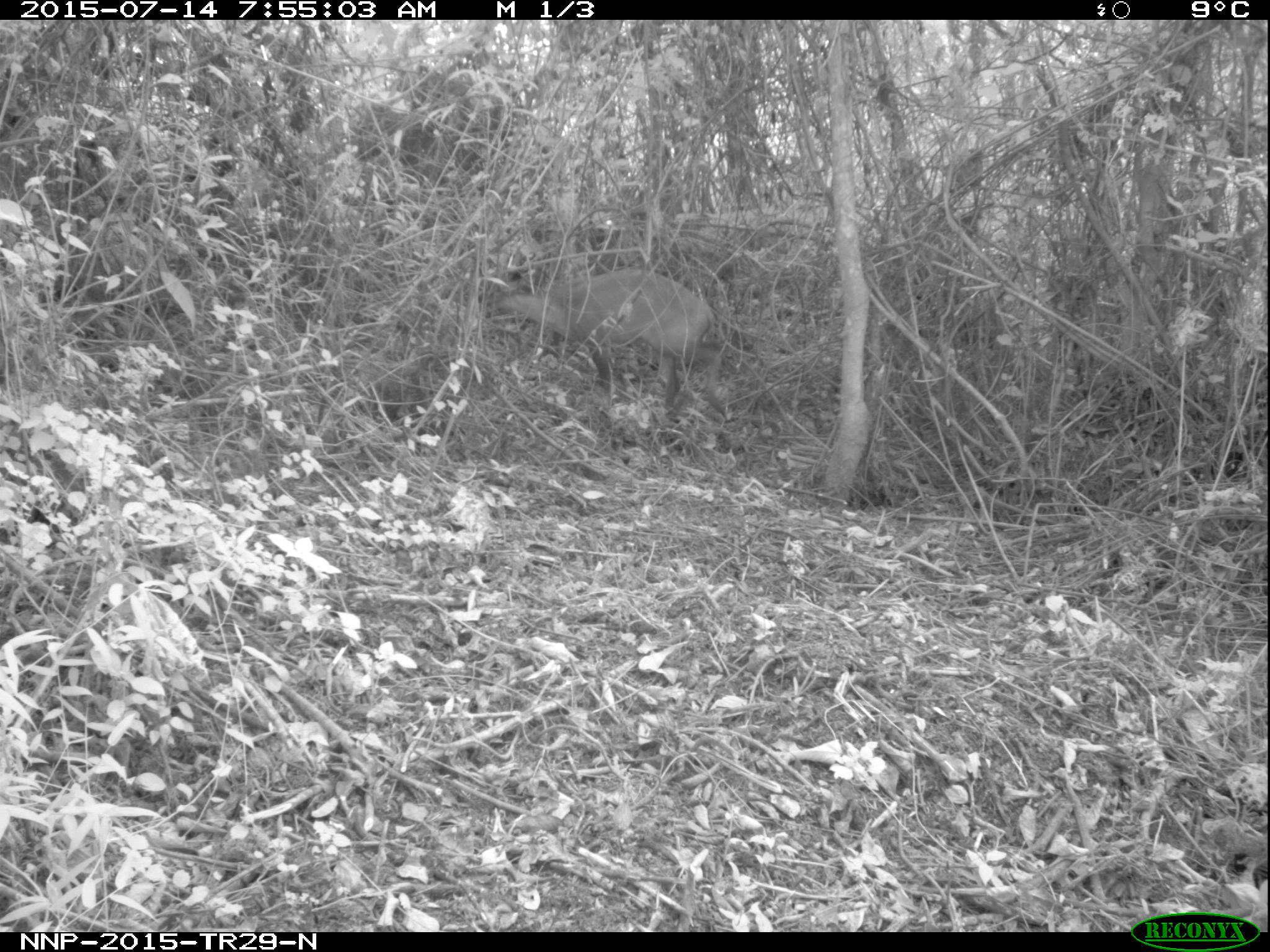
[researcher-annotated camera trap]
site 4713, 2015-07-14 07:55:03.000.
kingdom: Animalia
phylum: Chordata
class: Mammalia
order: Artiodactyla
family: Bovidae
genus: Cephalophus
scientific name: Cephalophus nigrifrons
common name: black-fronted duiker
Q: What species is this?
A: Cephalophus nigrifrons (black-fronted duiker).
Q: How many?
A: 1.